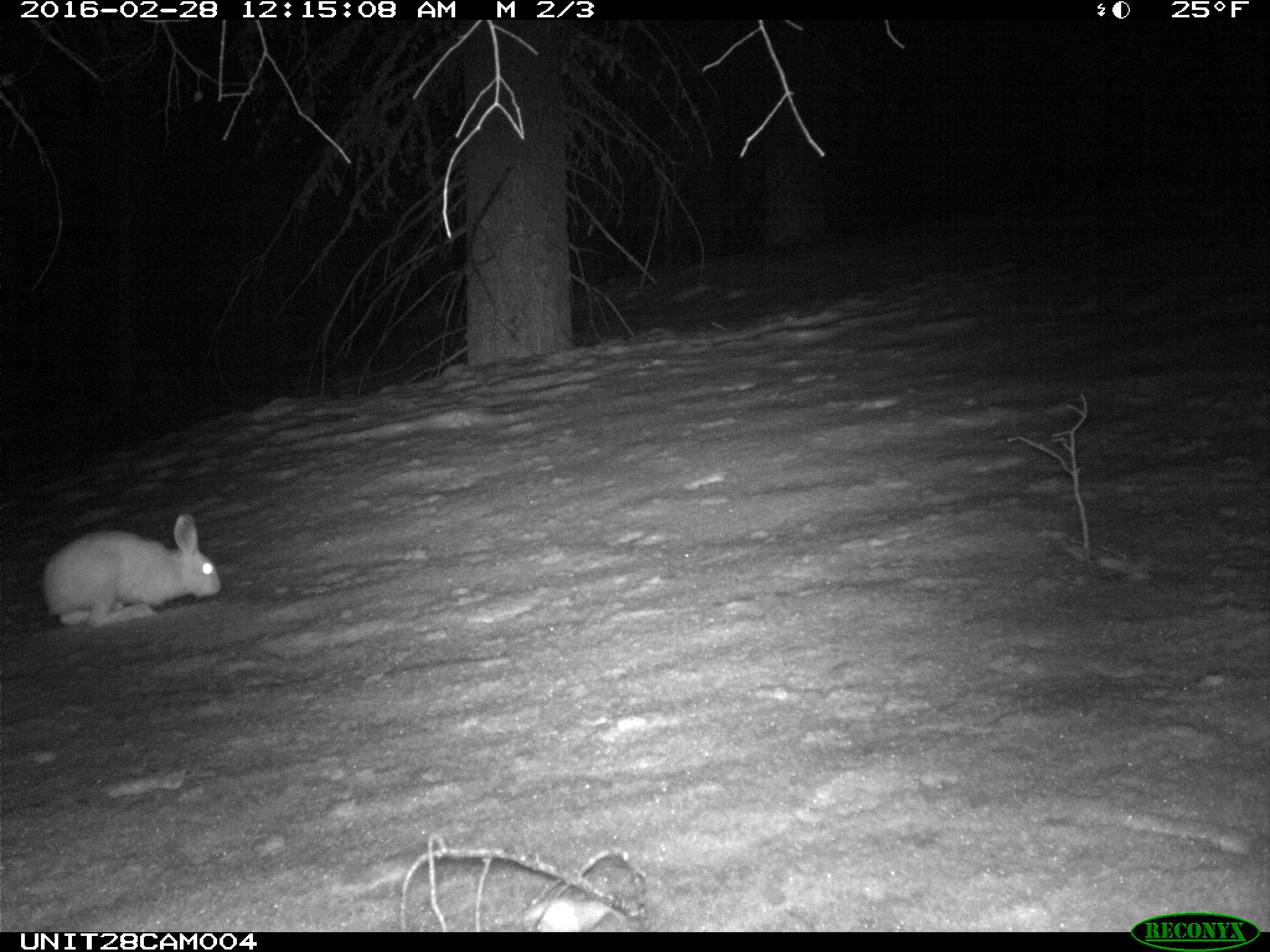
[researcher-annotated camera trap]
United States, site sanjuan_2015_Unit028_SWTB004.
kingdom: Animalia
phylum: Chordata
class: Mammalia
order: Lagomorpha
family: Leporidae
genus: Lepus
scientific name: Lepus americanus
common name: snowshoe hare